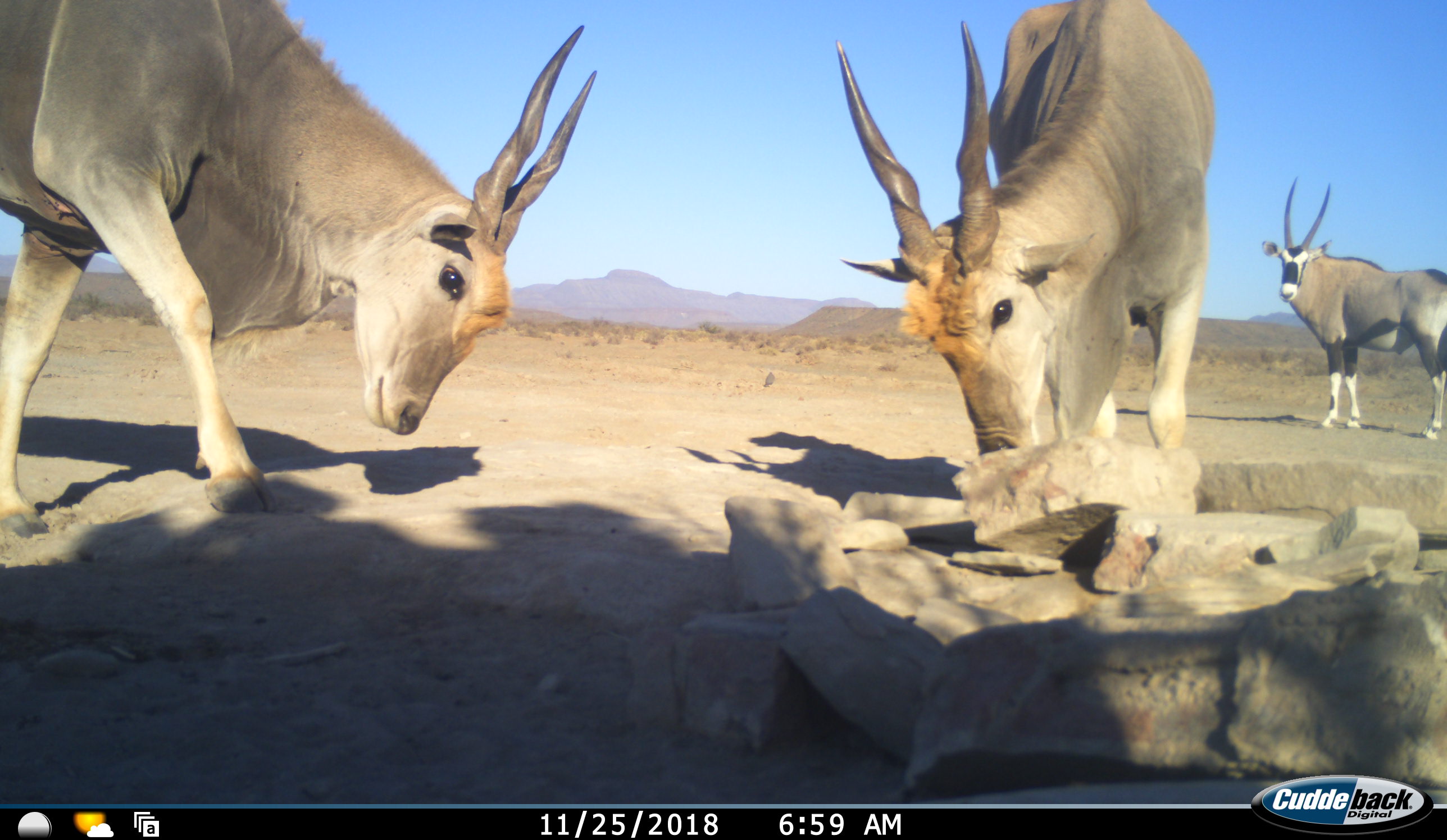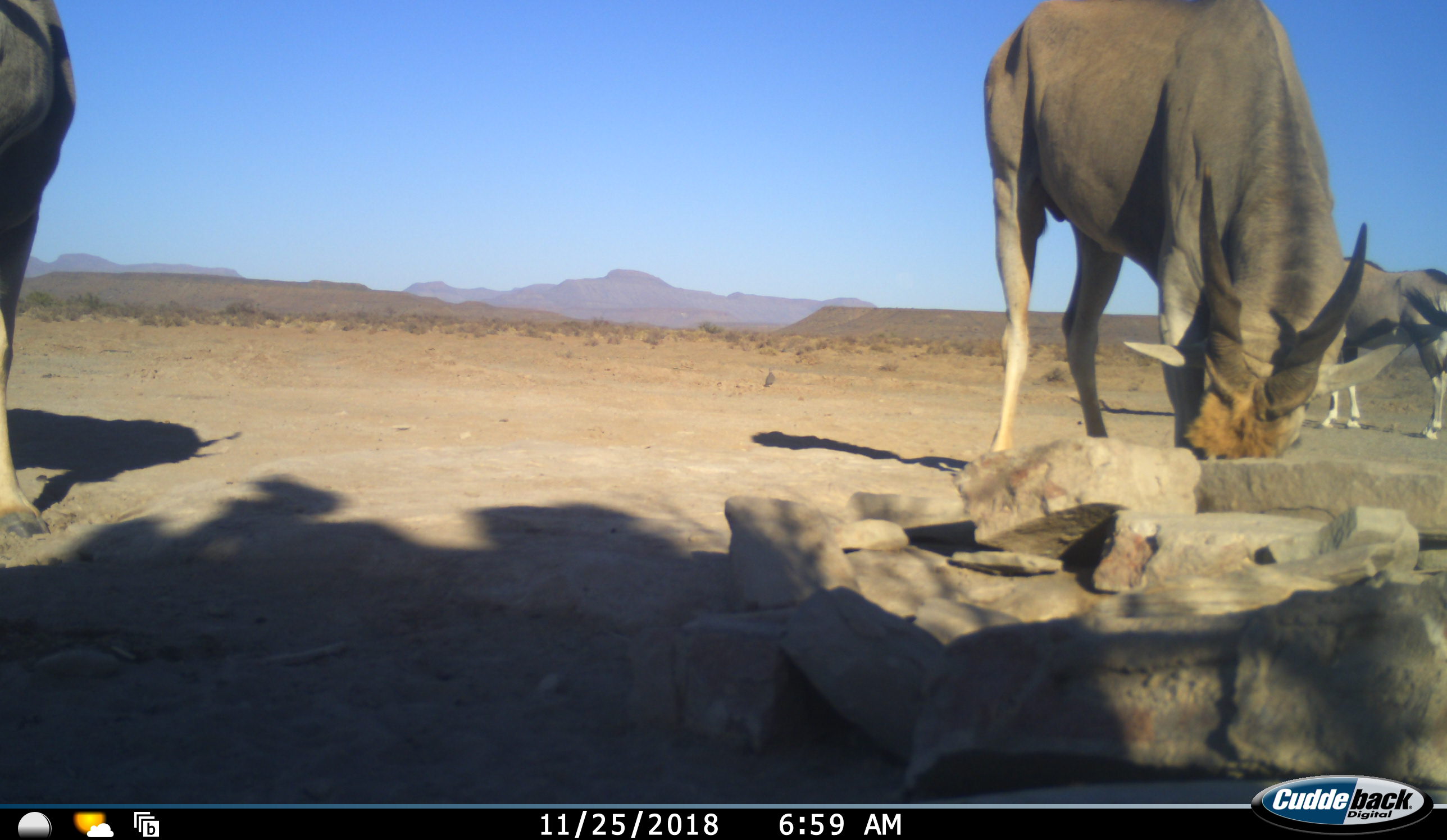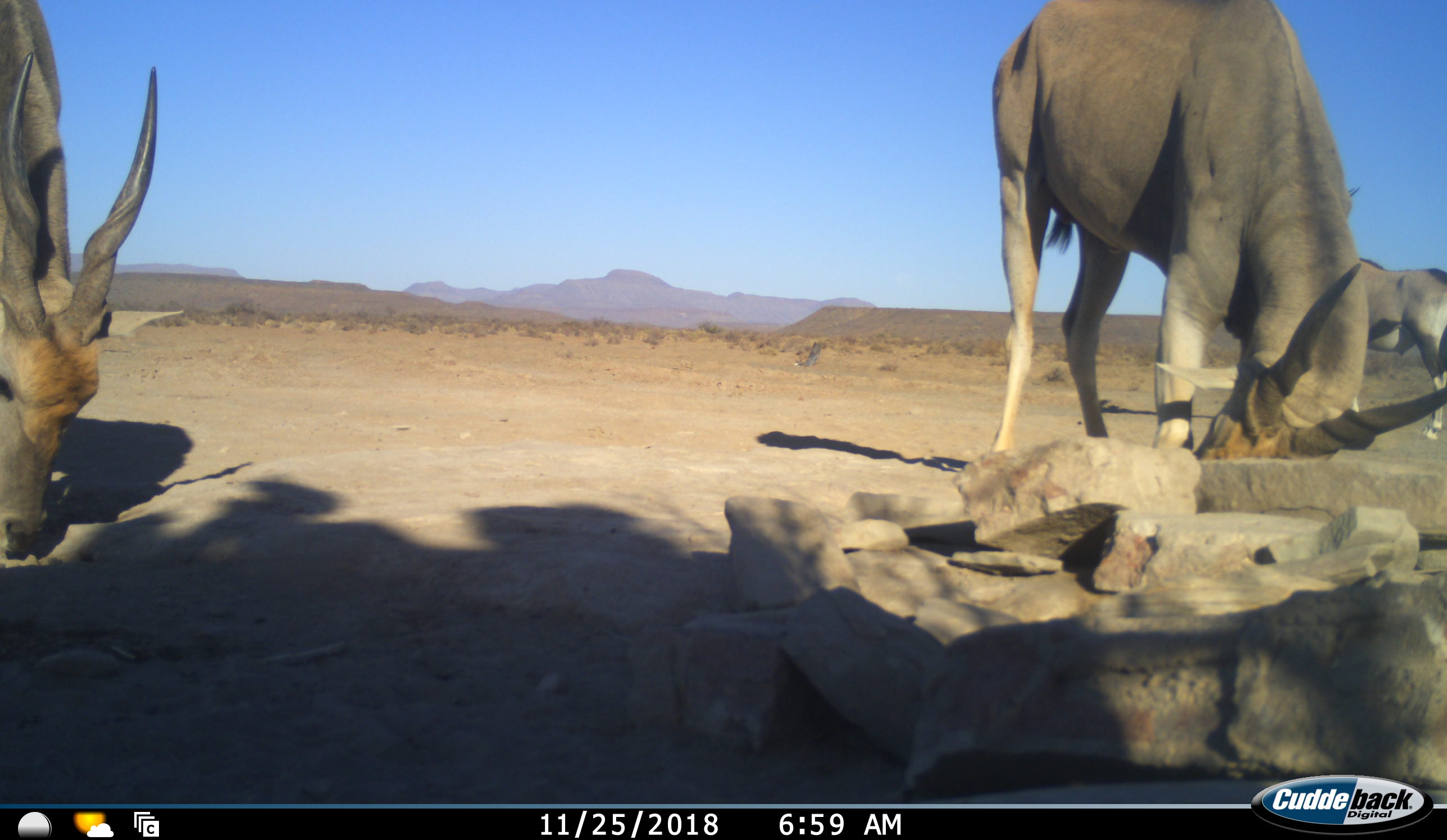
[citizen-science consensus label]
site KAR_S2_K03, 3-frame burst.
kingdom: Animalia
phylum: Chordata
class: Mammalia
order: Artiodactyla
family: Bovidae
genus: Tragelaphus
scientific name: Tragelaphus oryx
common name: eland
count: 2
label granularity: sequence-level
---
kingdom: Animalia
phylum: Chordata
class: Mammalia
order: Artiodactyla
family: Bovidae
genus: Oryx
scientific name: Oryx gazella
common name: gemsbok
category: oryx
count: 1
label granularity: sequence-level